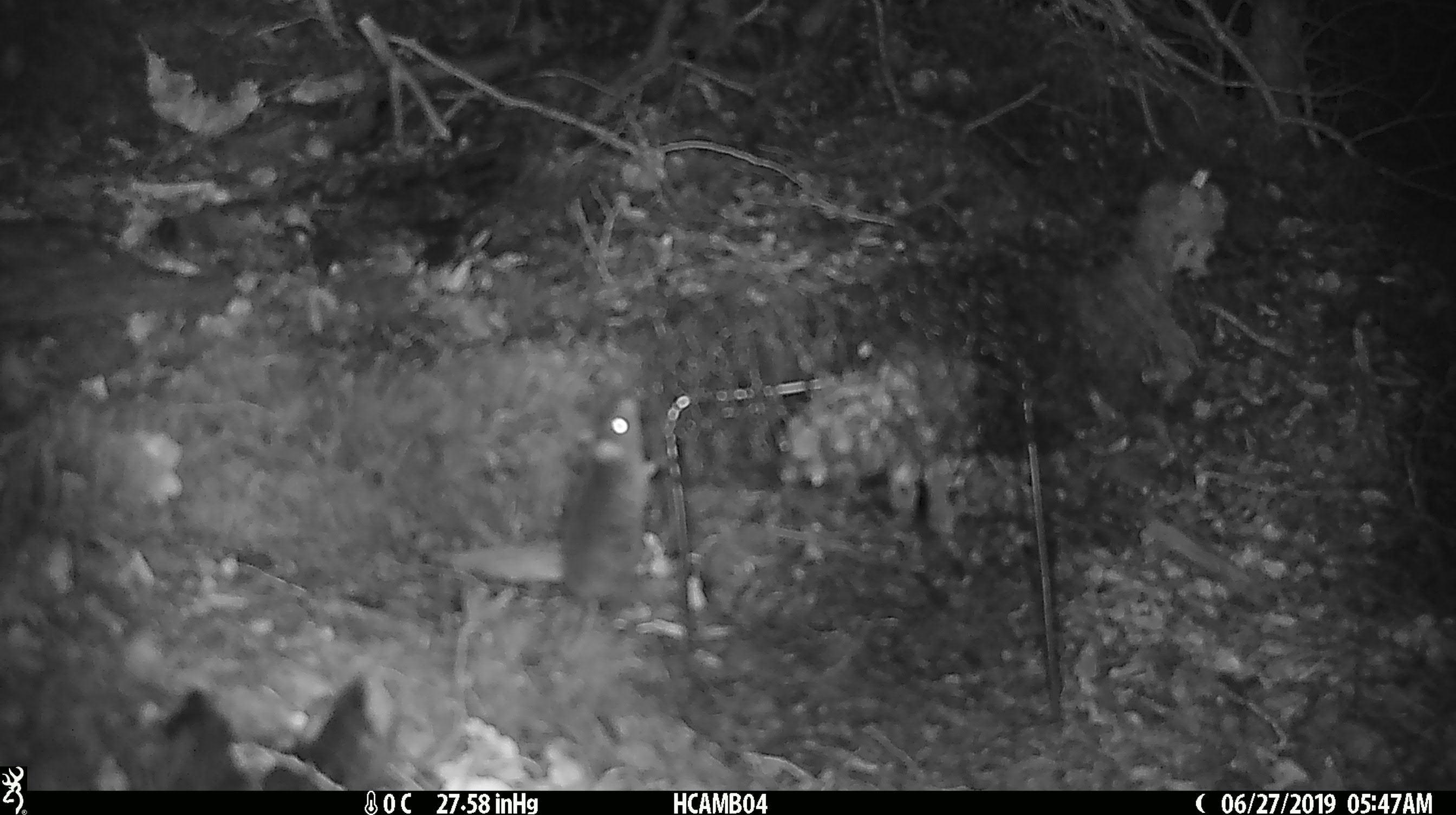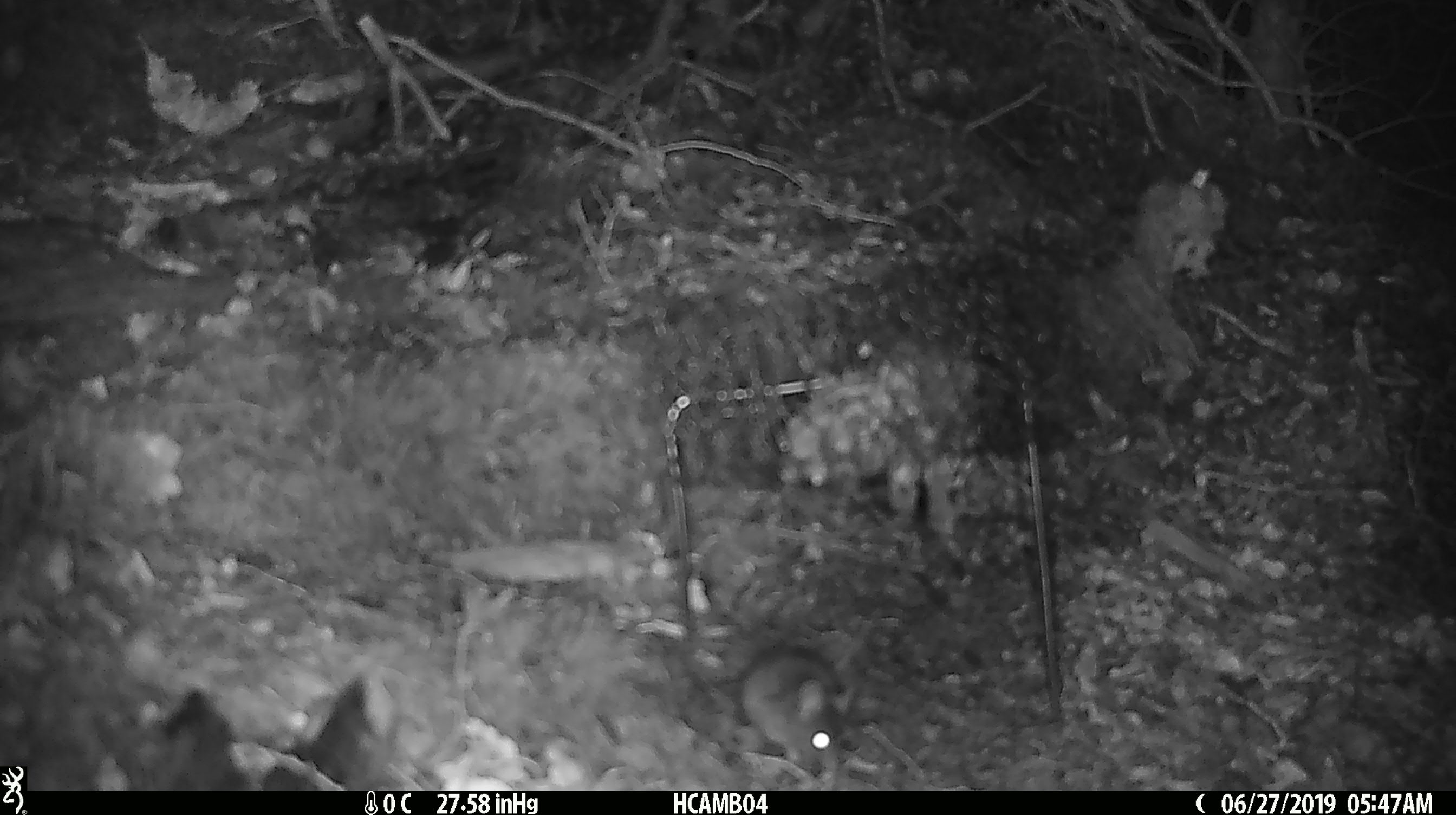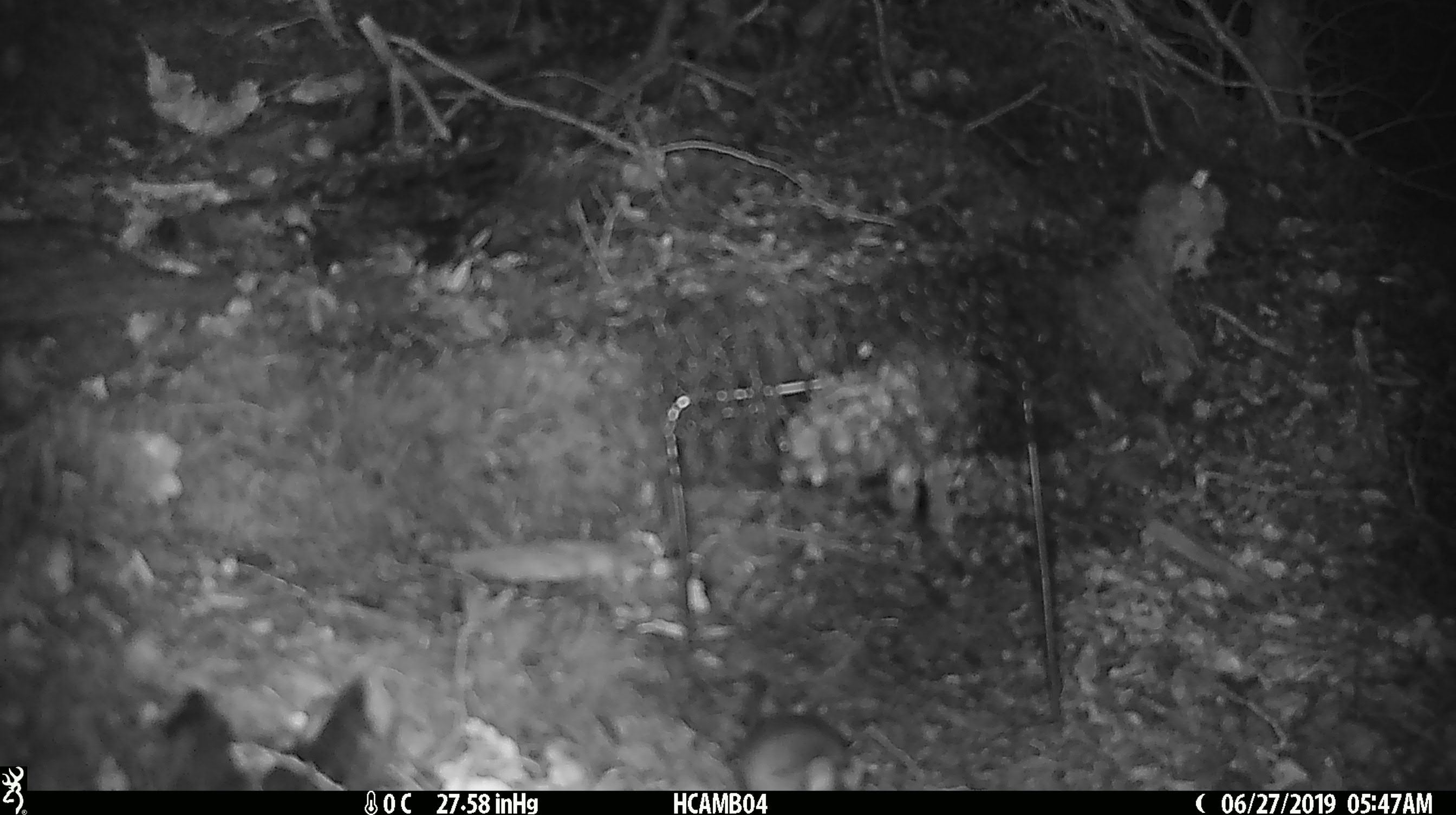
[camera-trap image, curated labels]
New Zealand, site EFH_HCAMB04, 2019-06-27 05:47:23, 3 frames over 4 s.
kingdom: Animalia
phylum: Chordata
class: Mammalia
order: Rodentia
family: Muridae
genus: Mus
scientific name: Mus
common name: mouse